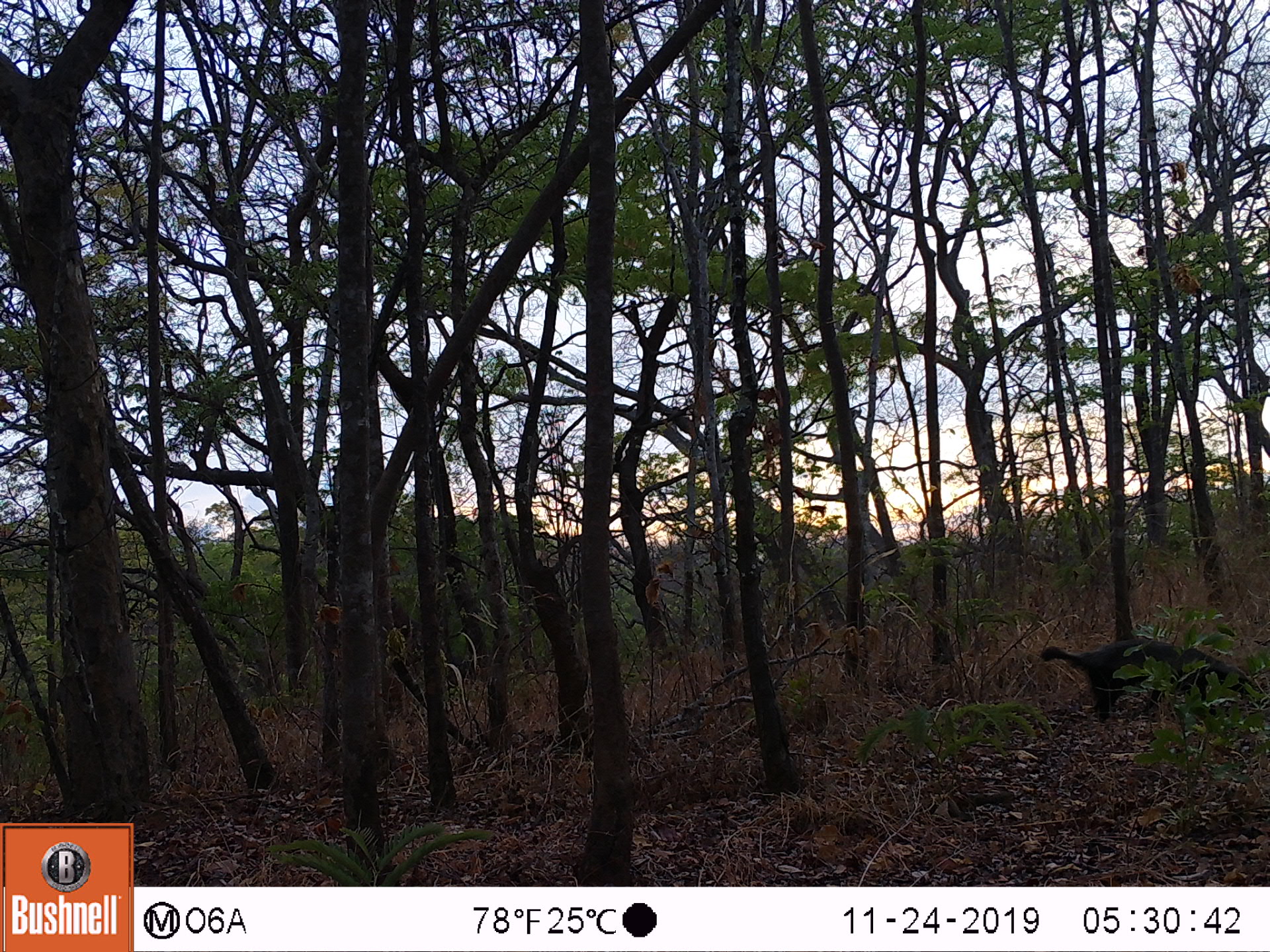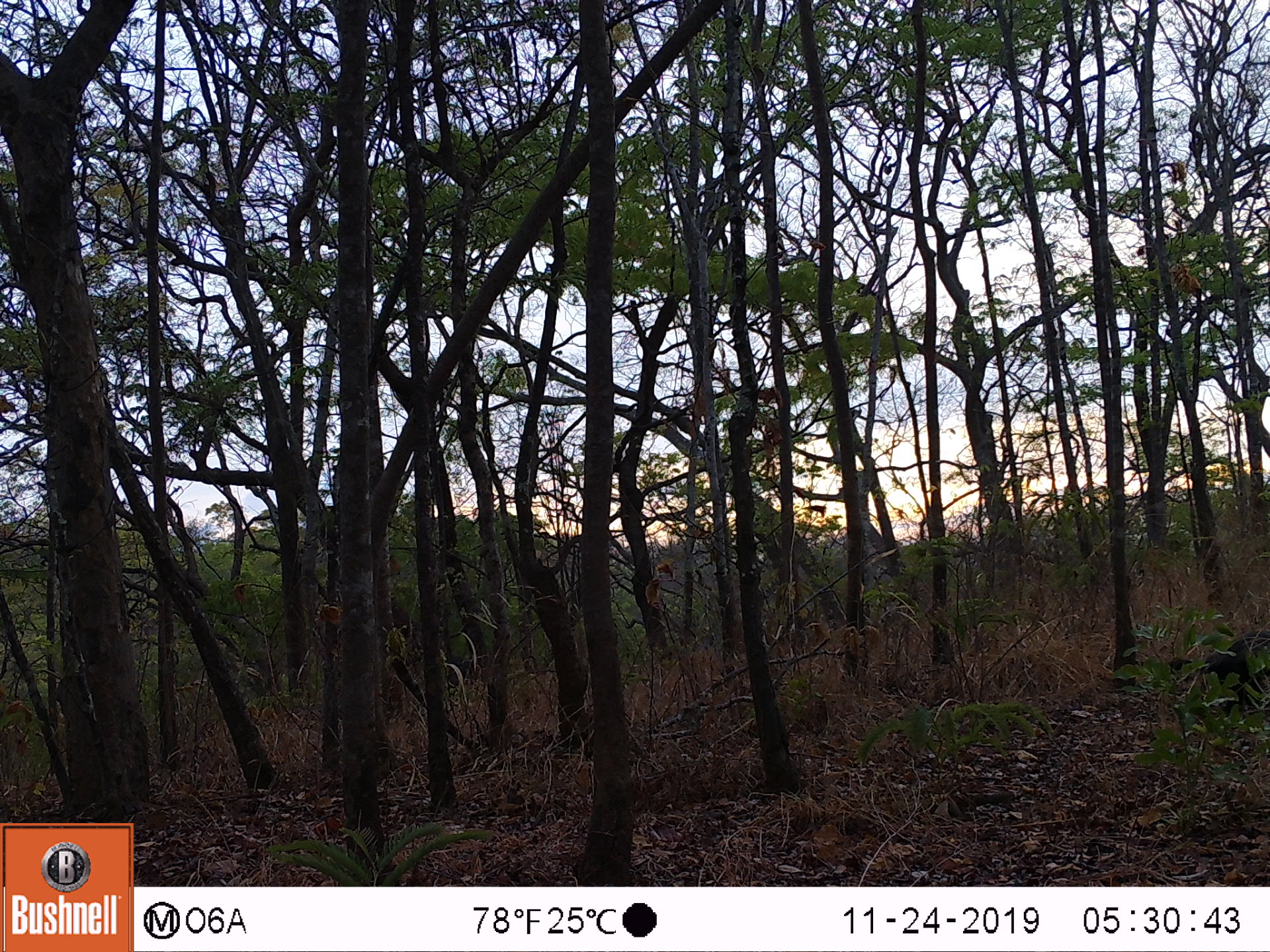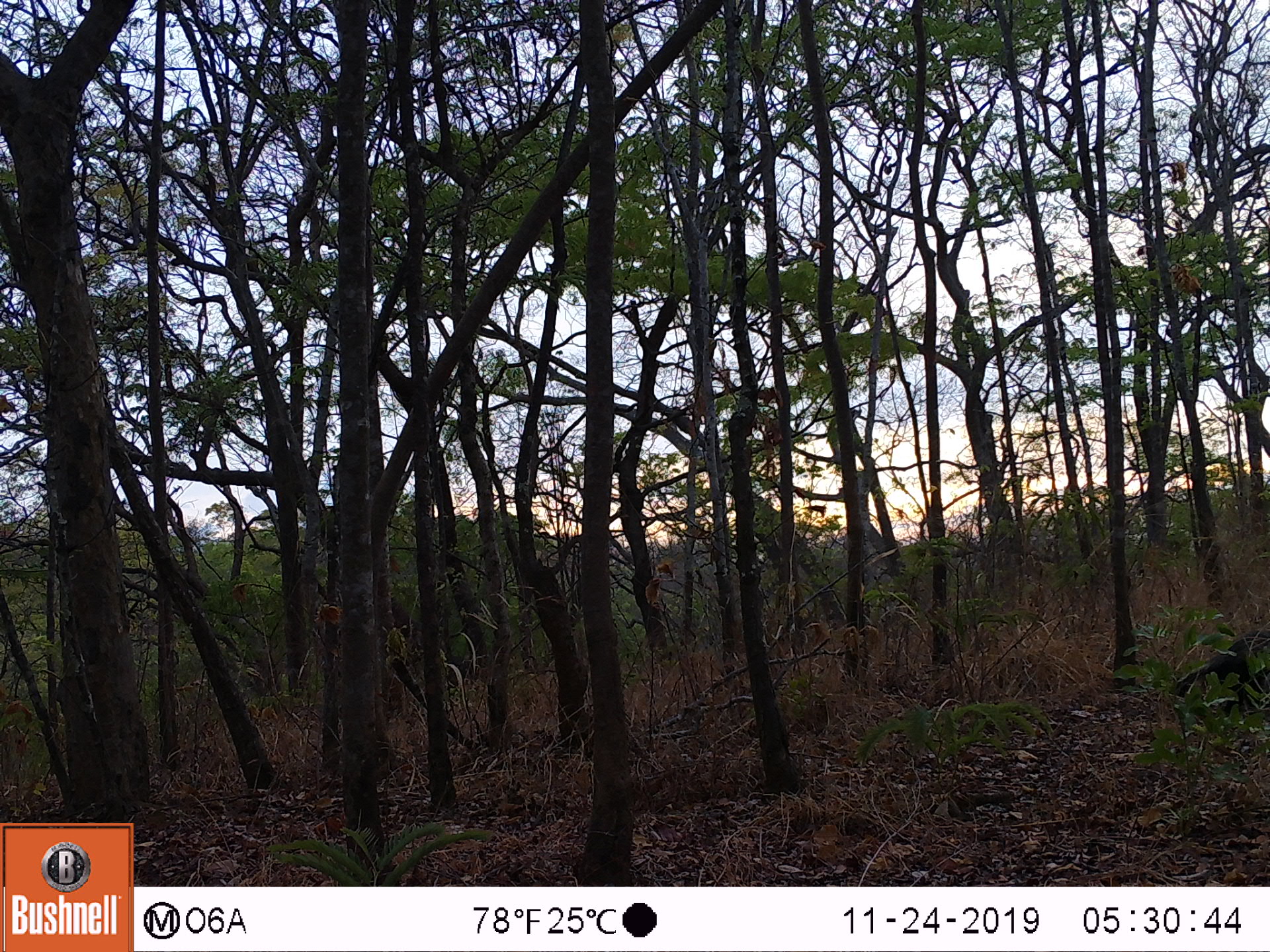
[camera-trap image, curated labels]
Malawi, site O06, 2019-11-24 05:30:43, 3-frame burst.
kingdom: Animalia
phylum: Chordata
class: Mammalia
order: Carnivora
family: Mustelidae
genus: Mellivora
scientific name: Mellivora capensis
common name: honey badger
Honey badger (Mellivora capensis), count 1.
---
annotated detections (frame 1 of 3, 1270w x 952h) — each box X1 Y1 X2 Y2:
honey badger: 1034 643 1236 724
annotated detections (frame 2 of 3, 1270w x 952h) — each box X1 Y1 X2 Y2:
honey badger: 1169 629 1269 715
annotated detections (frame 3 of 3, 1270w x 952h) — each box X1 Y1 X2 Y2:
honey badger: 1171 629 1267 718